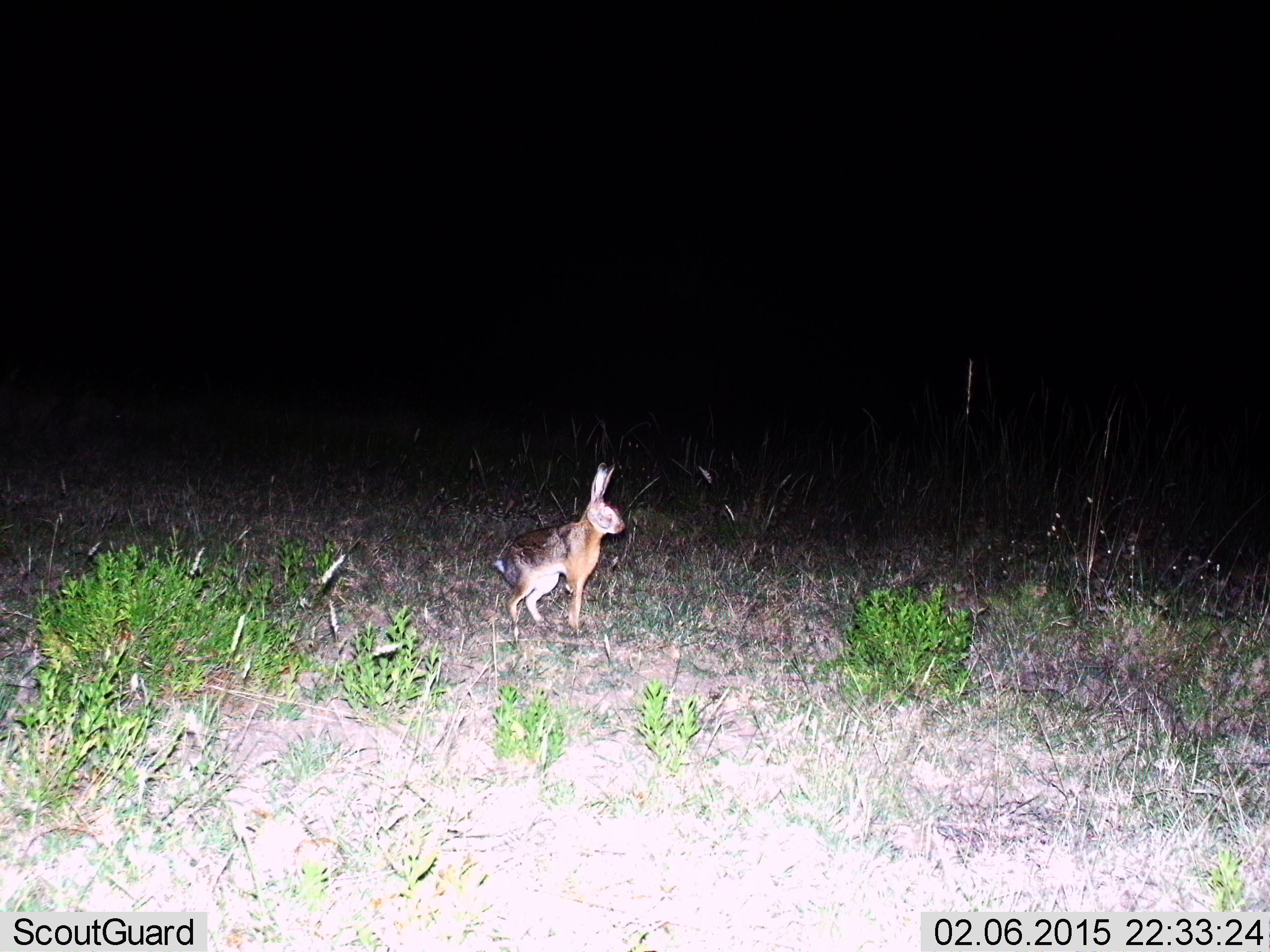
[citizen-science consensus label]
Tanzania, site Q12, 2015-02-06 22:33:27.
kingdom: Animalia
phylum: Chordata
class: Mammalia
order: Lagomorpha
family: Leporidae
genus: Lepus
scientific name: Lepus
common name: hare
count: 1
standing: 80%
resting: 0%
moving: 20%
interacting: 0%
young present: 0%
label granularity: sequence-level